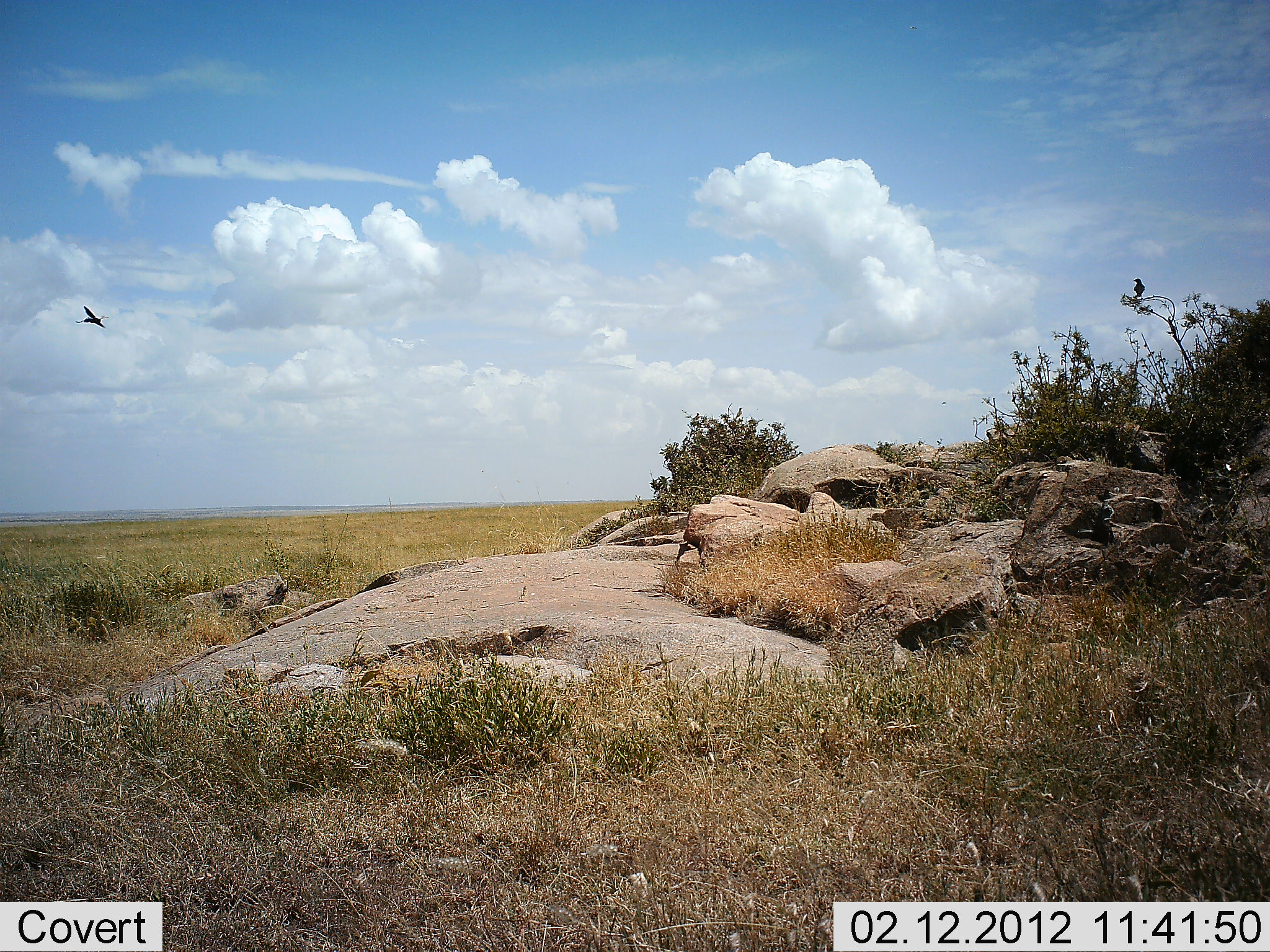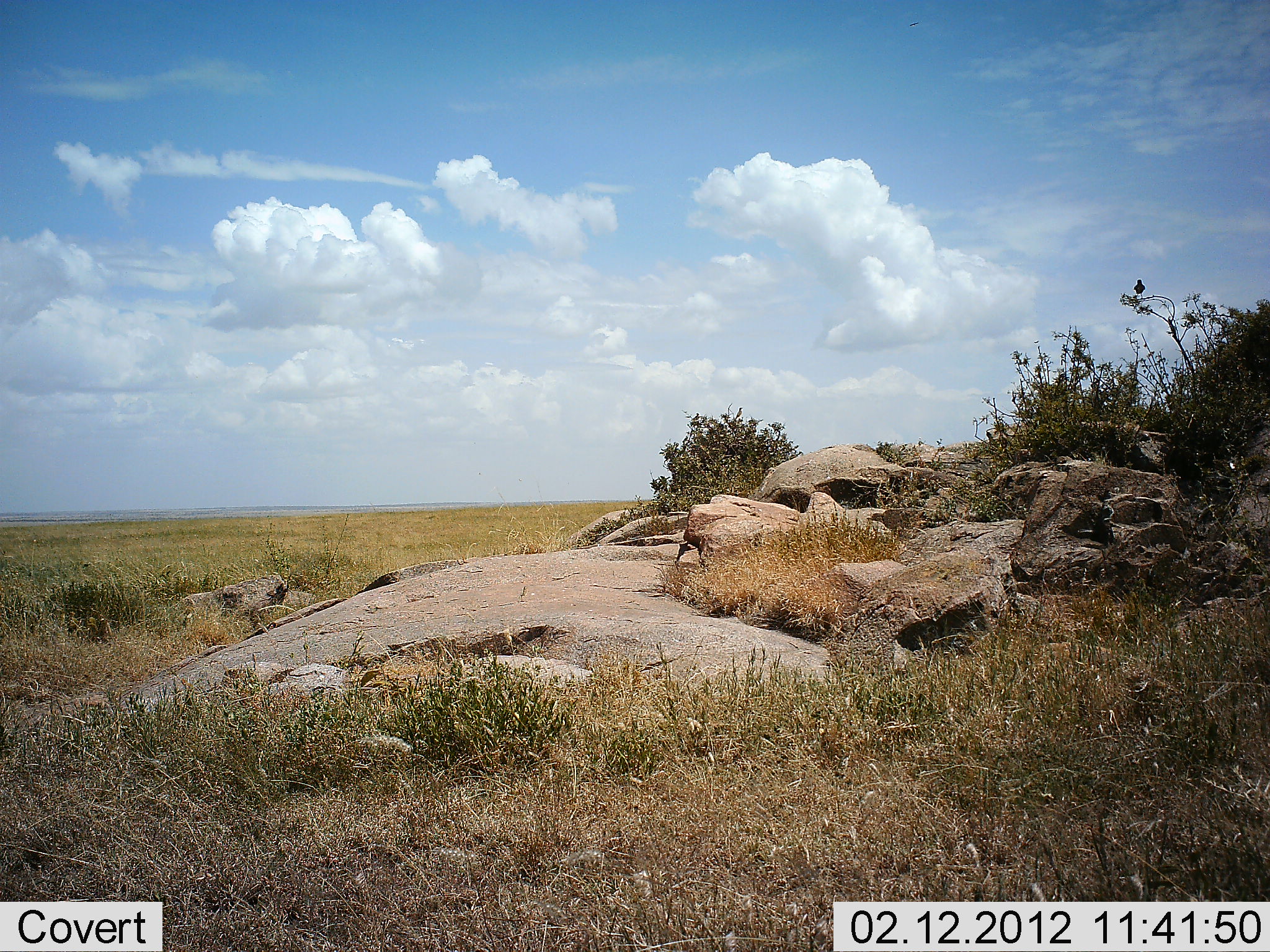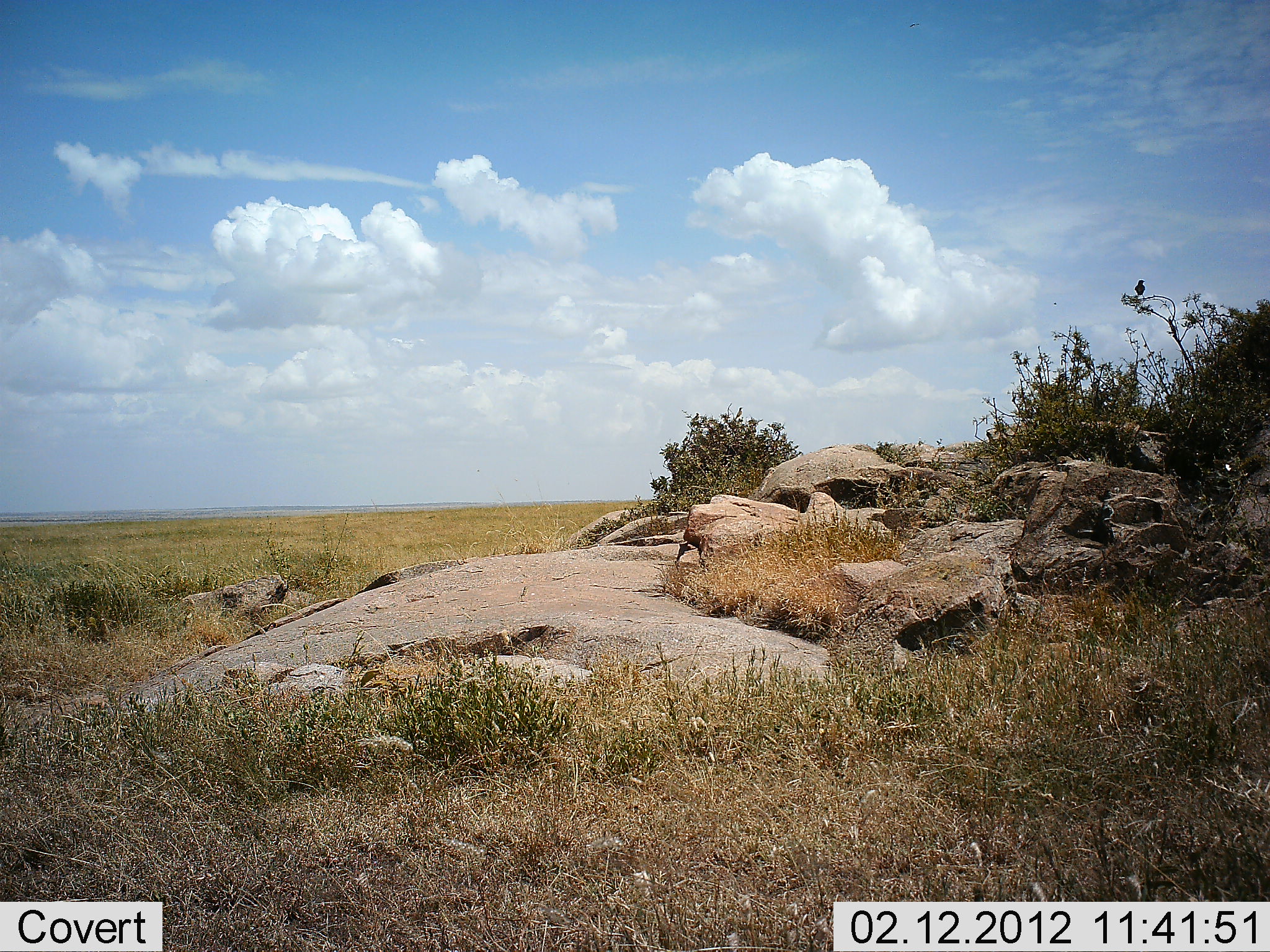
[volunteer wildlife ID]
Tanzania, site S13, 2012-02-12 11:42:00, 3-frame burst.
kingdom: Animalia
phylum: Chordata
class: Aves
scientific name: Aves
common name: bird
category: otherbird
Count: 1.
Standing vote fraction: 16%.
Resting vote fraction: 26%.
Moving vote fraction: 95%.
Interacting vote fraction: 0%.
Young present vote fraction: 0%.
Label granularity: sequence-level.